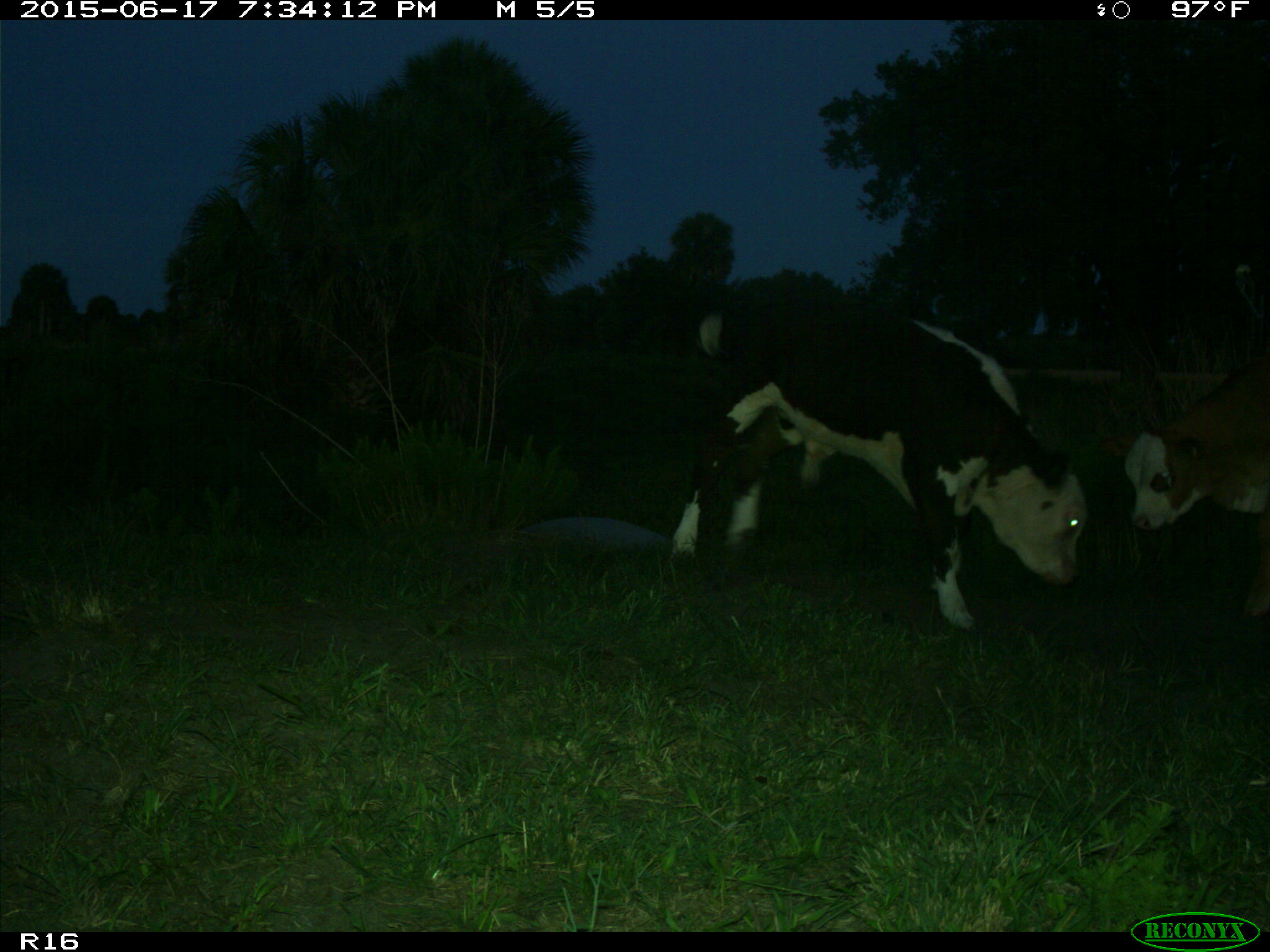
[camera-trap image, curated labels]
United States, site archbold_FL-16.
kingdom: Animalia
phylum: Chordata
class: Mammalia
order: Artiodactyla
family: Bovidae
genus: Bos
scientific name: Bos taurus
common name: domestic cow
Bos taurus (domestic cow).